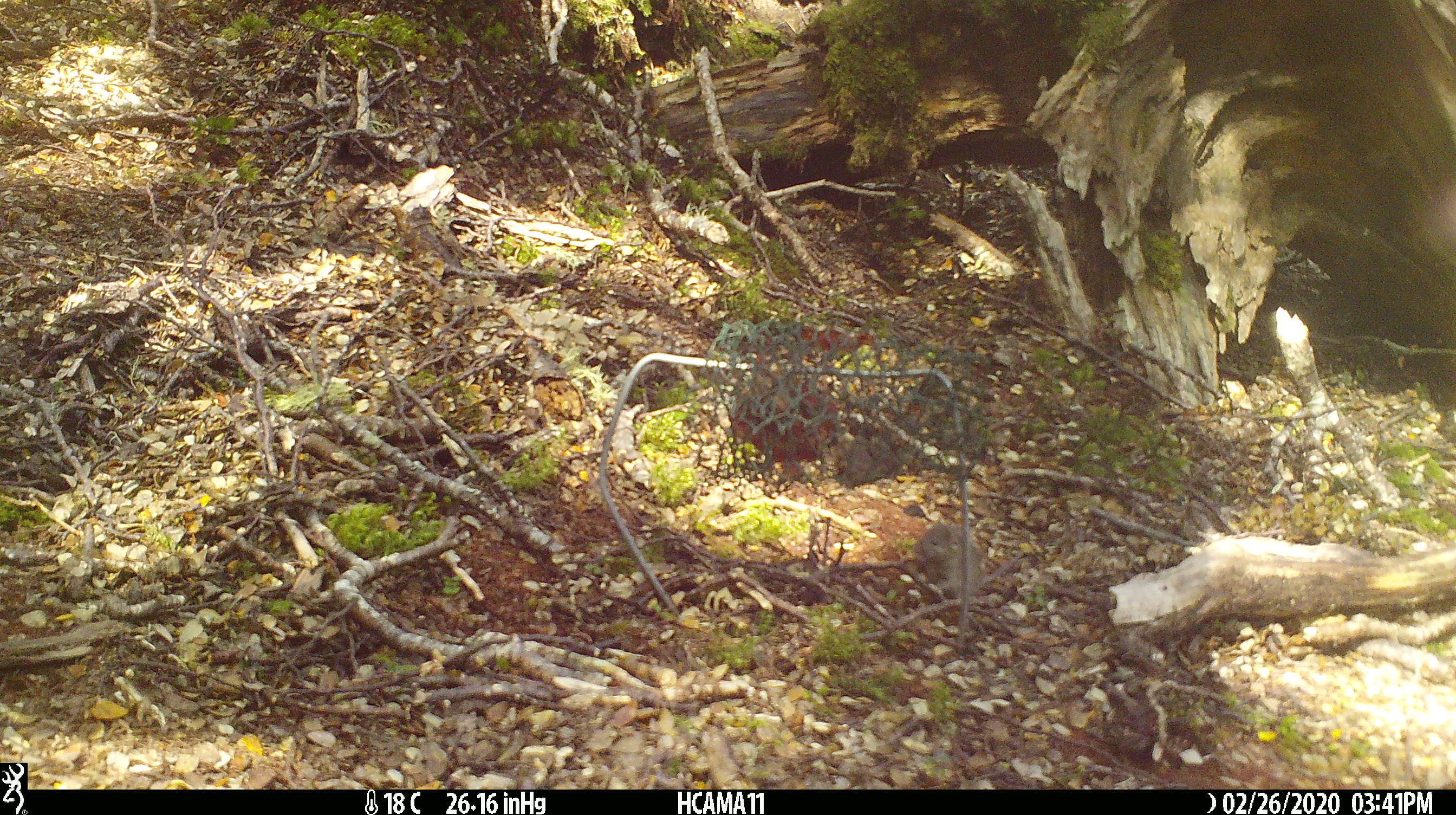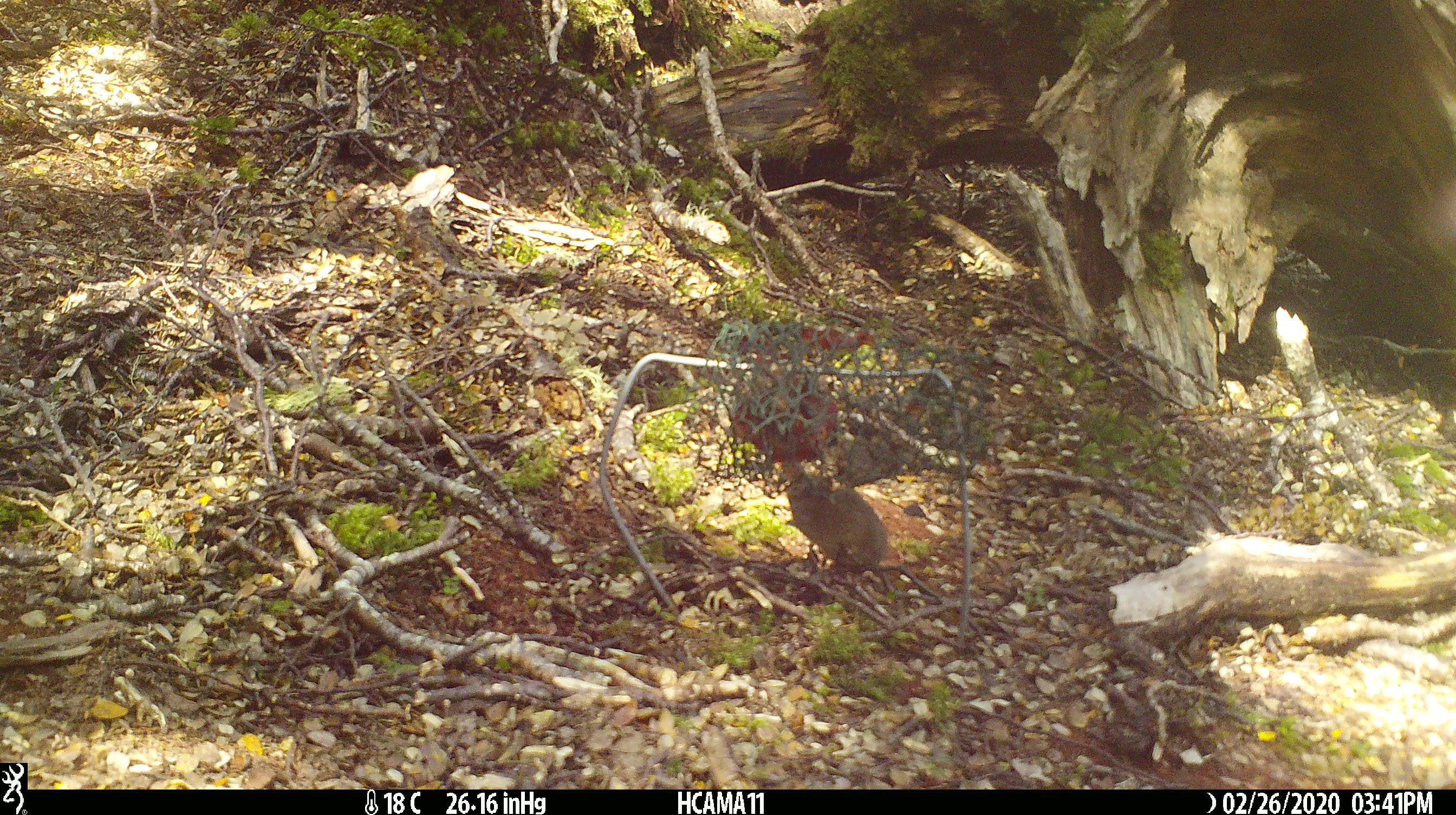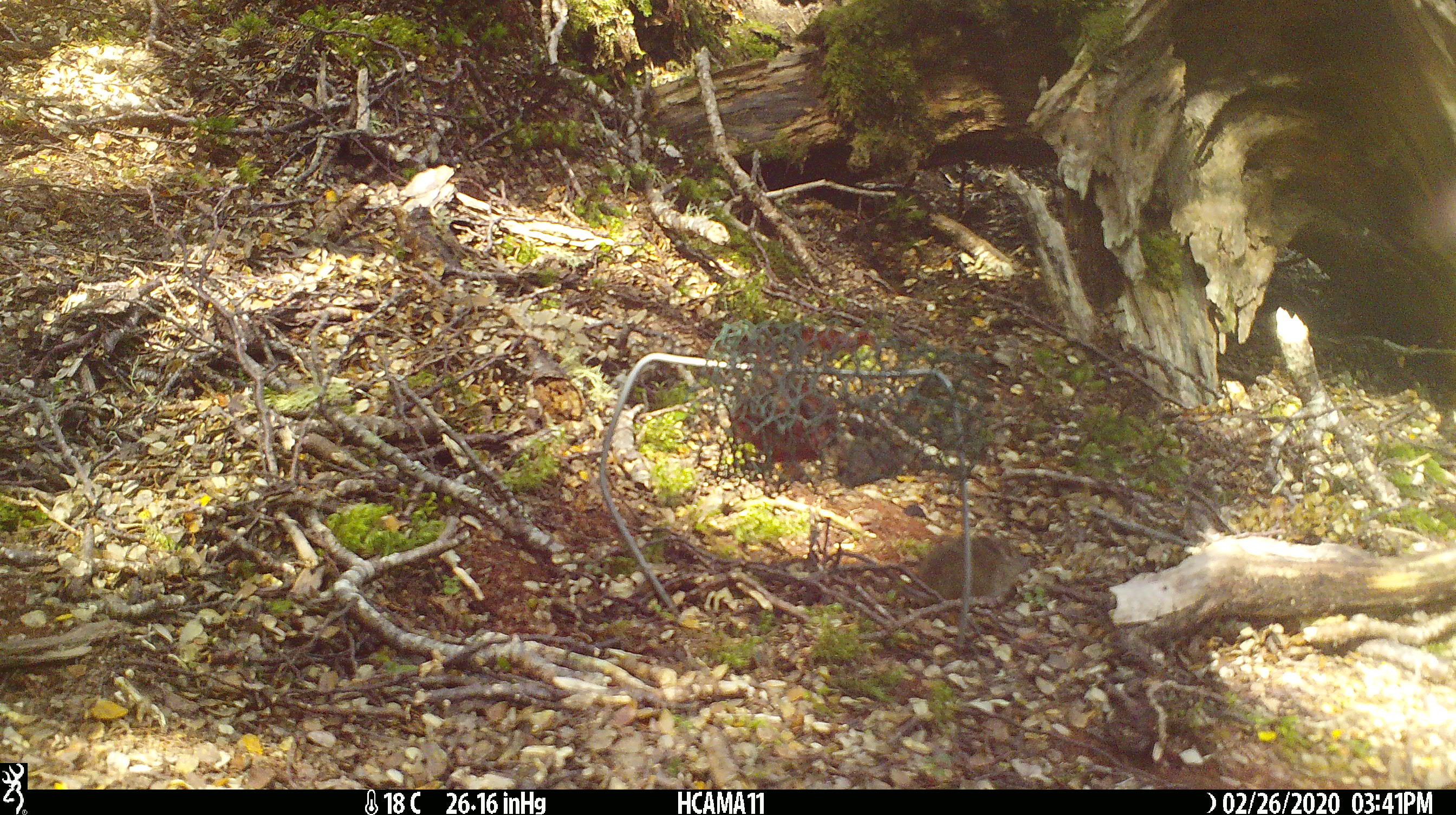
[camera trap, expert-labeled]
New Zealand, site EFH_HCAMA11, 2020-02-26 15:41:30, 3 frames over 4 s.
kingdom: Animalia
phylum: Chordata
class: Mammalia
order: Rodentia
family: Muridae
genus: Mus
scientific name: Mus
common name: mouse